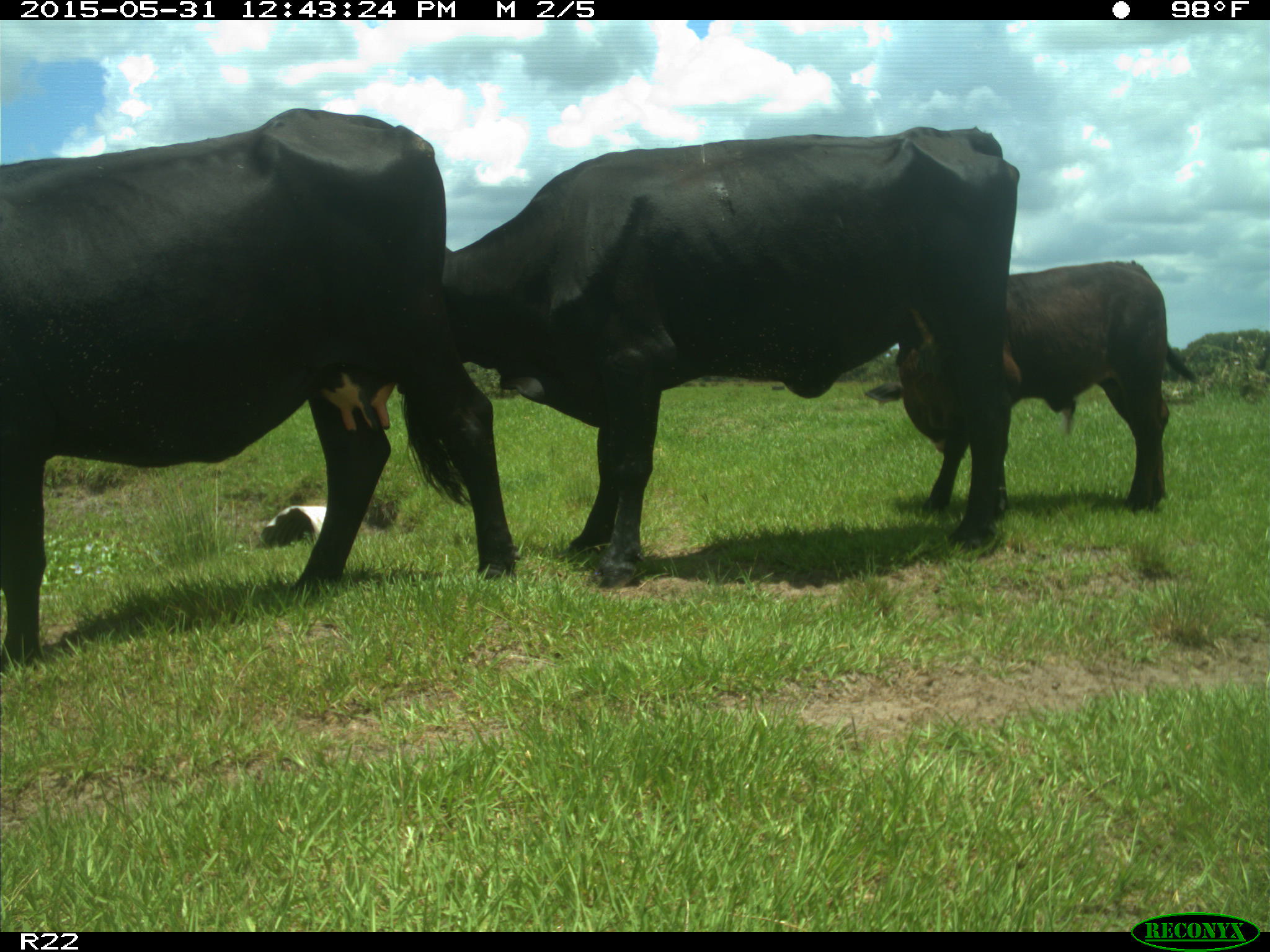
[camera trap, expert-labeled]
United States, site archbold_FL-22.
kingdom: Animalia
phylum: Chordata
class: Mammalia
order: Artiodactyla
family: Bovidae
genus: Bos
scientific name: Bos taurus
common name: domestic cow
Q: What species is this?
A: Bos taurus (domestic cow).